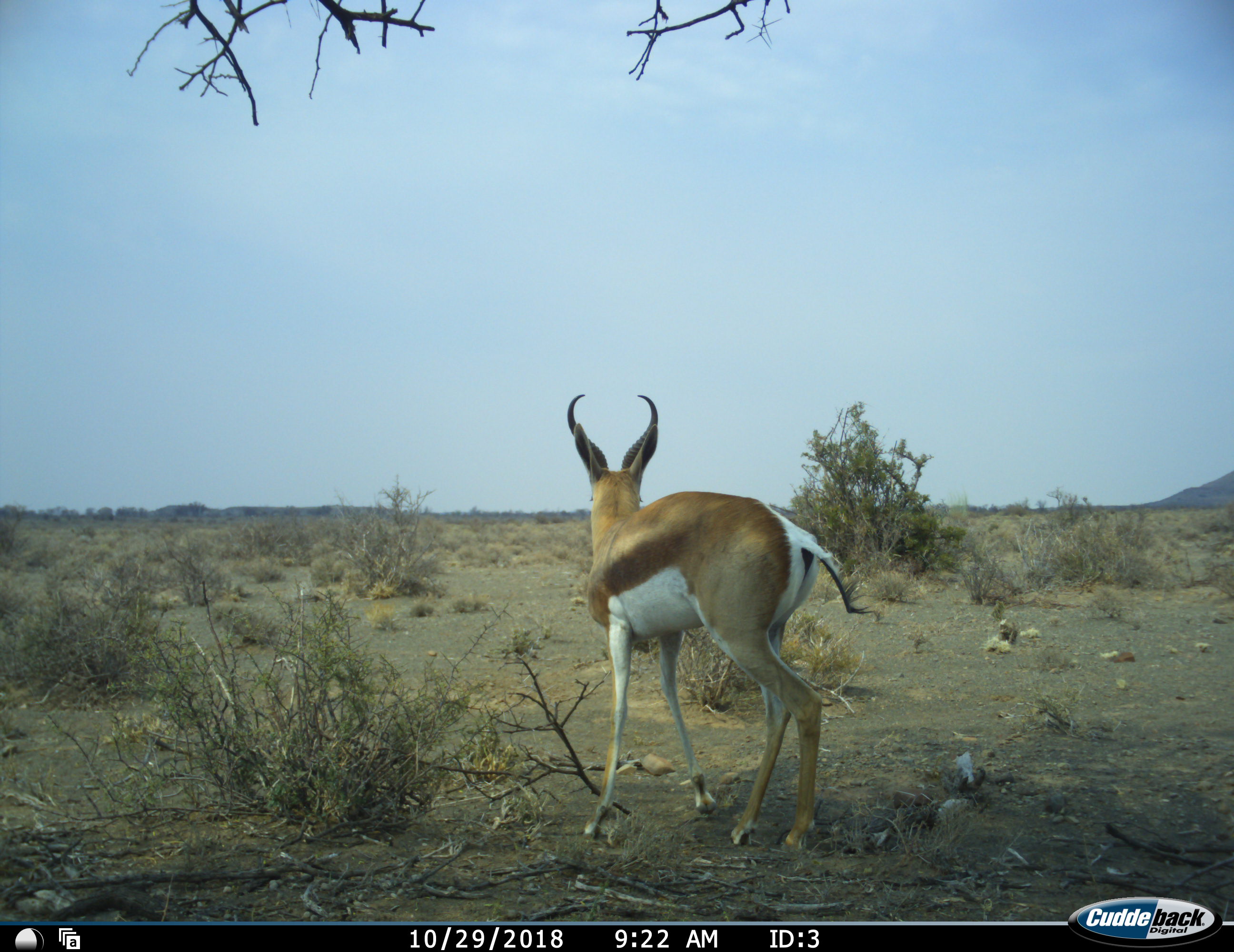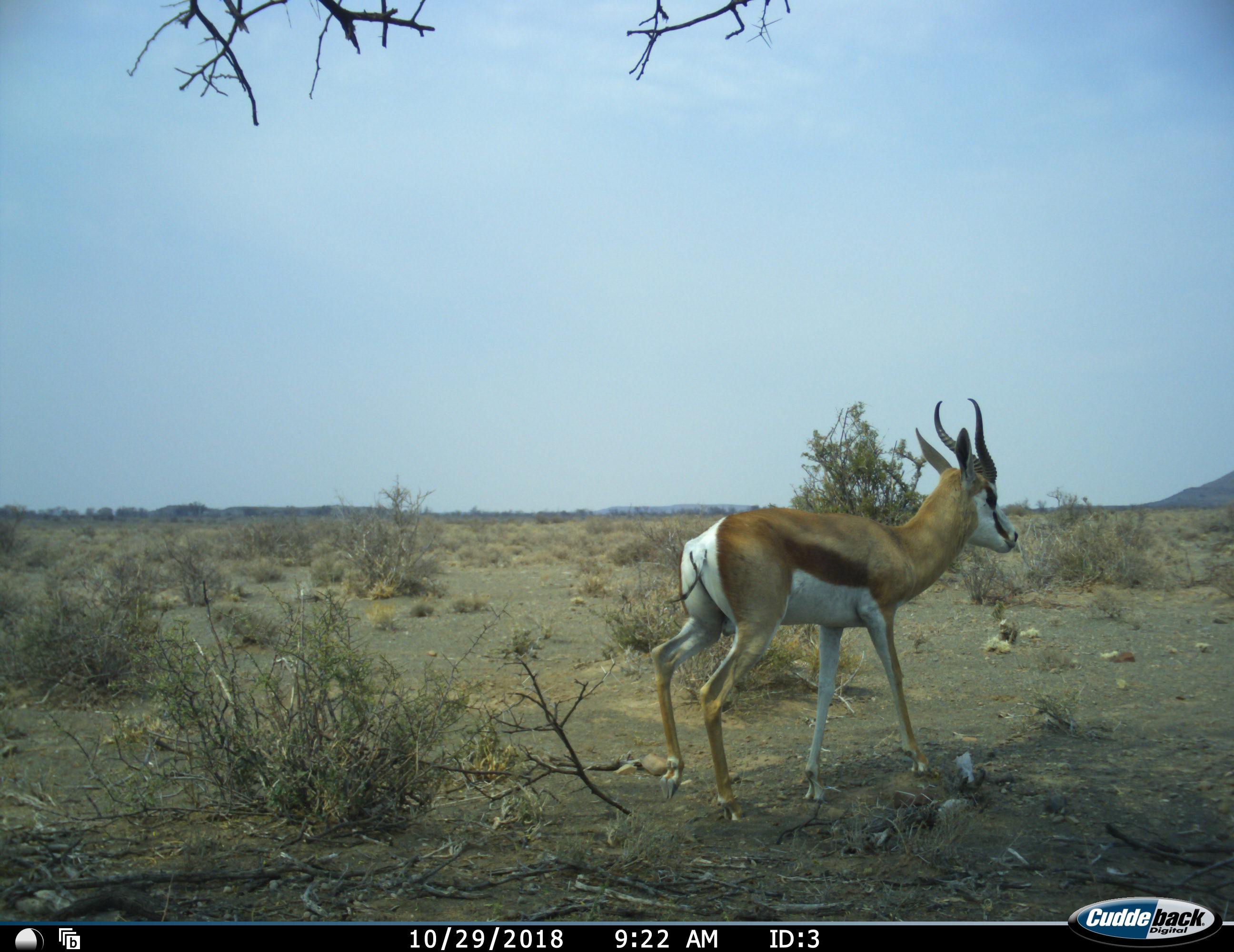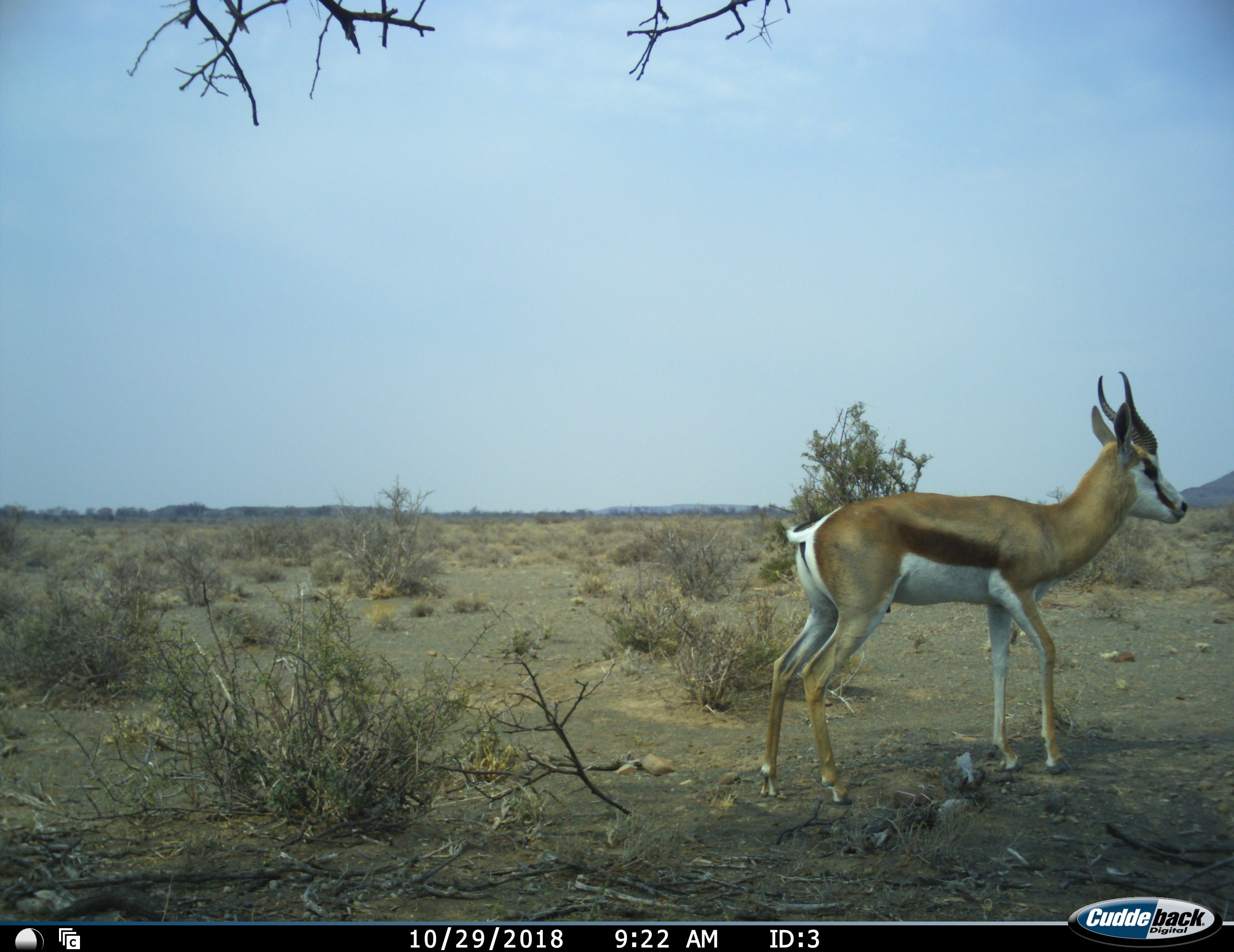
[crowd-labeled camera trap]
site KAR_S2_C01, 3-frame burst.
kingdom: Animalia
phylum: Chordata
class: Mammalia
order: Artiodactyla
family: Bovidae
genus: Antidorcas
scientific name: Antidorcas marsupialis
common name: springbok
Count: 1.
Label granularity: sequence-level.